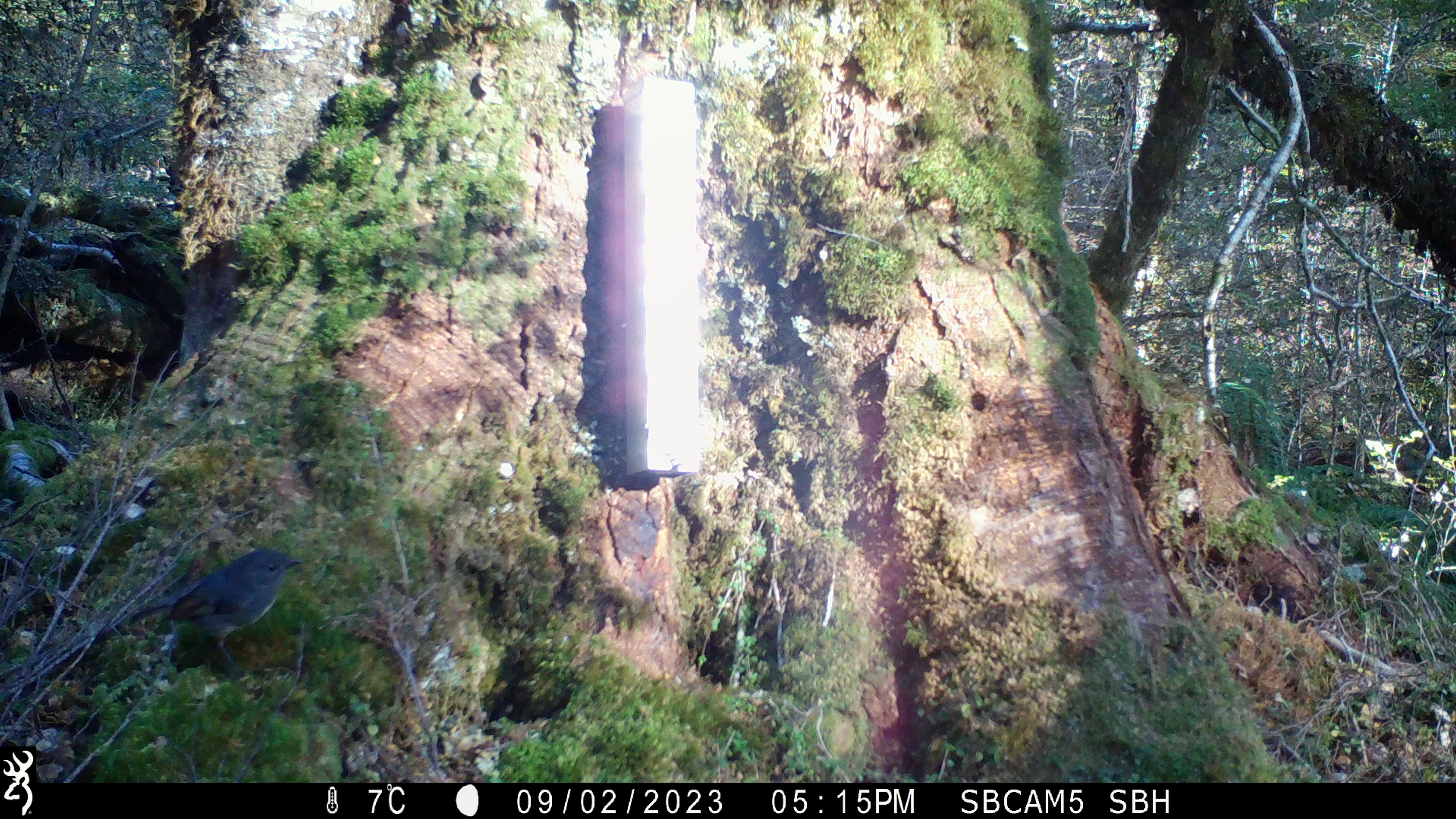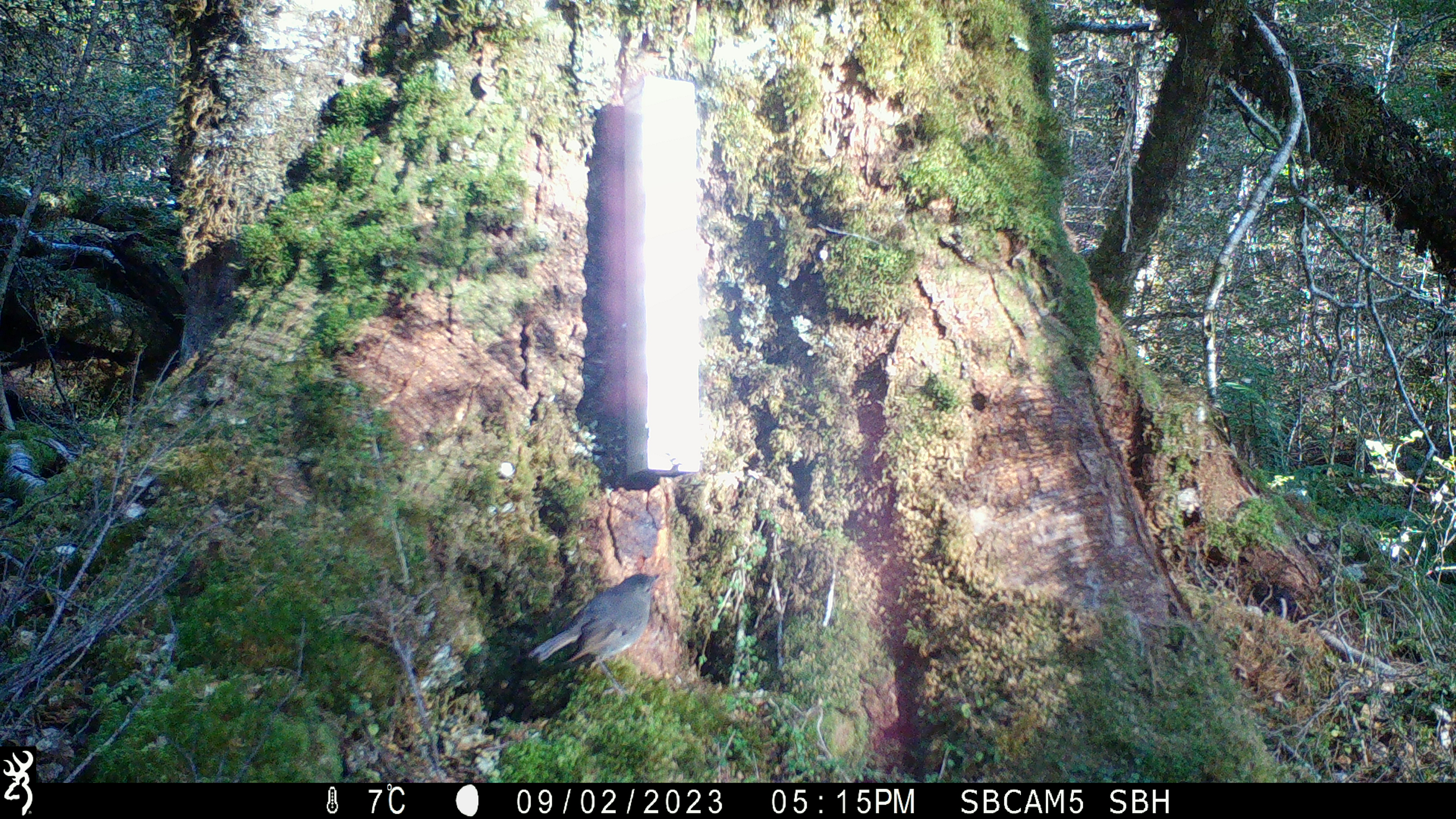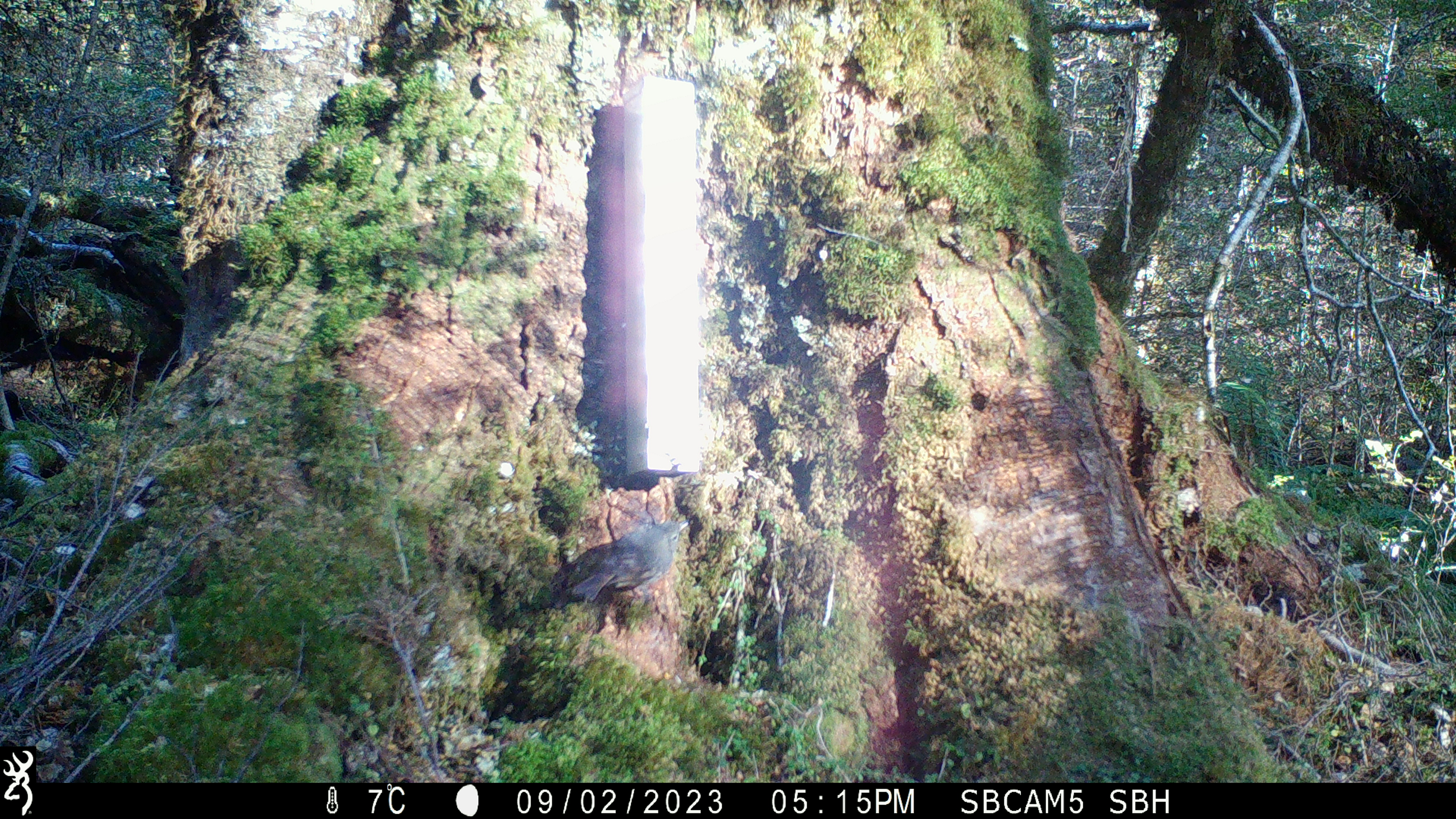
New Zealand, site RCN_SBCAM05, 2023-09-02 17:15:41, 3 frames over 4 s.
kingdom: Animalia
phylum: Chordata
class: Aves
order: Passeriformes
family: Petroicidae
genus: Petroica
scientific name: Petroica australis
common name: new zealand robin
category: robin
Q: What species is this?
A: Robin (new zealand robin) (Petroica australis).